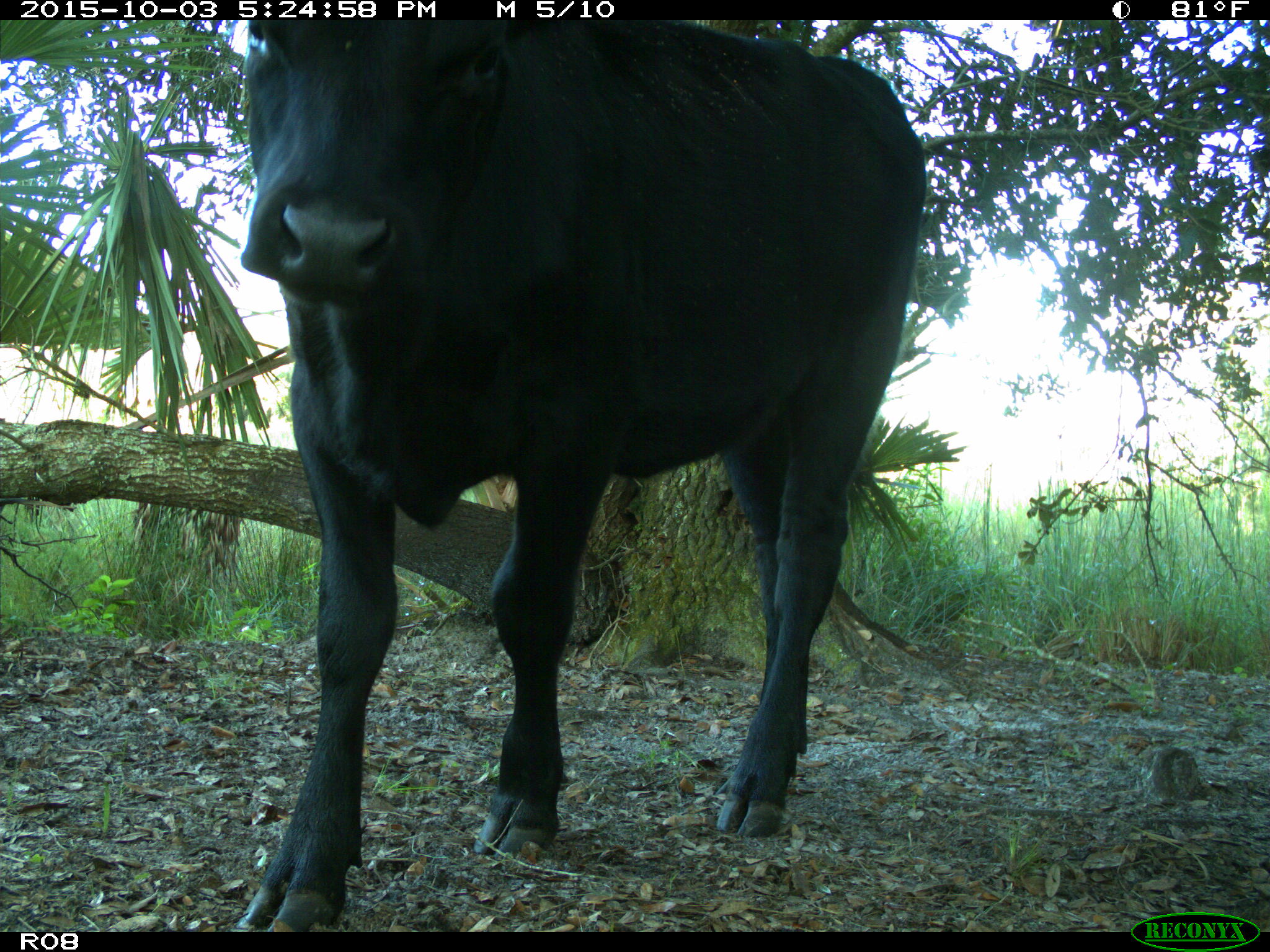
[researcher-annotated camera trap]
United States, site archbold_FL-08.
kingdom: Animalia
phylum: Chordata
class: Mammalia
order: Artiodactyla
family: Bovidae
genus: Bos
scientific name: Bos taurus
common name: domestic cow